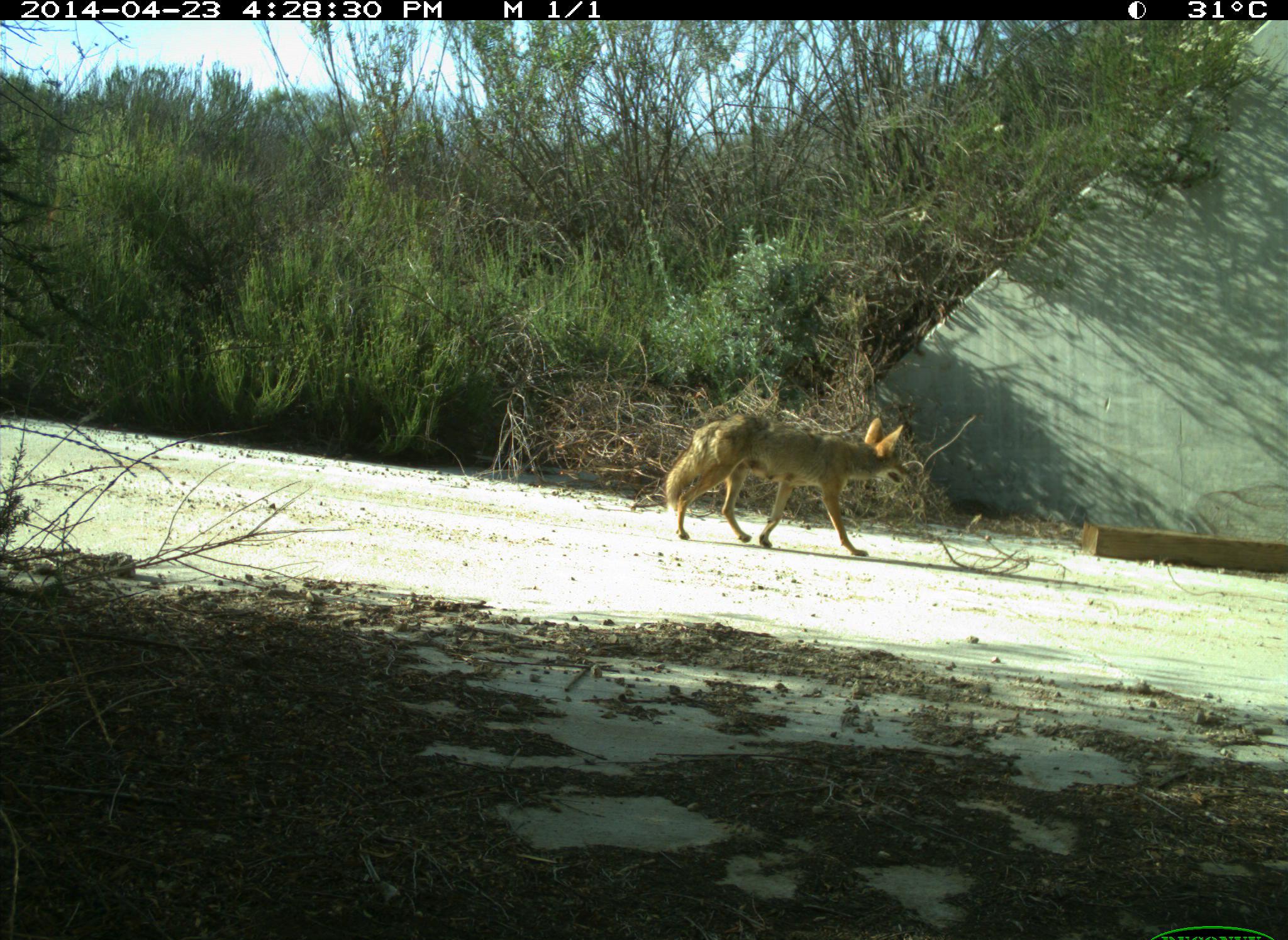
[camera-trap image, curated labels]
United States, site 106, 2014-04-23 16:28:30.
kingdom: Animalia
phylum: Chordata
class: Mammalia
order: Carnivora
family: Canidae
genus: Canis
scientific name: Canis latrans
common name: coyote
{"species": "coyote (Canis latrans)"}